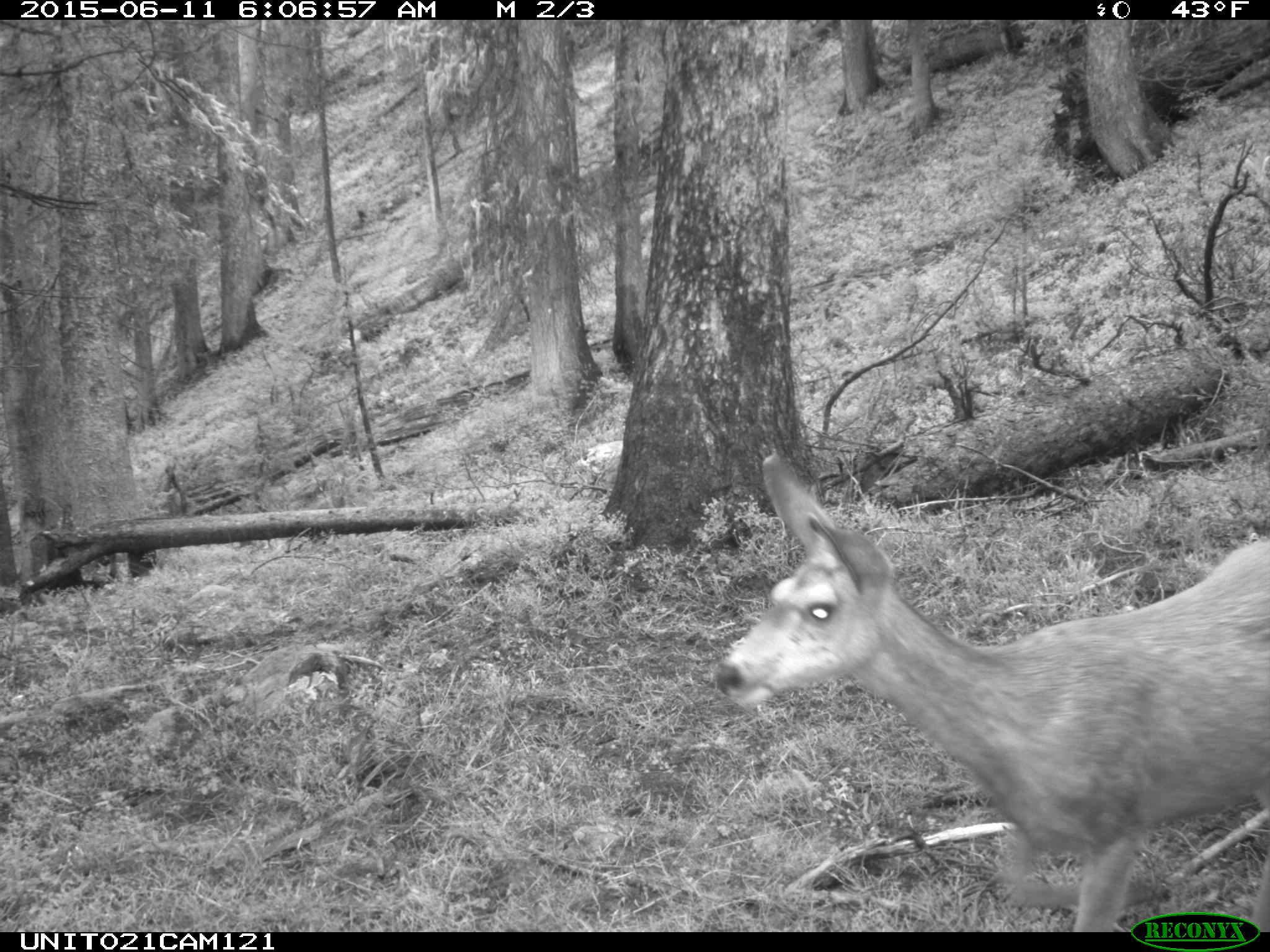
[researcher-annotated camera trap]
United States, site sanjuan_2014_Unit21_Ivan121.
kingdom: Animalia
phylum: Chordata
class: Mammalia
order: Artiodactyla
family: Cervidae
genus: Odocoileus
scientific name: Odocoileus hemionus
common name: mule deer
Odocoileus hemionus (mule deer).